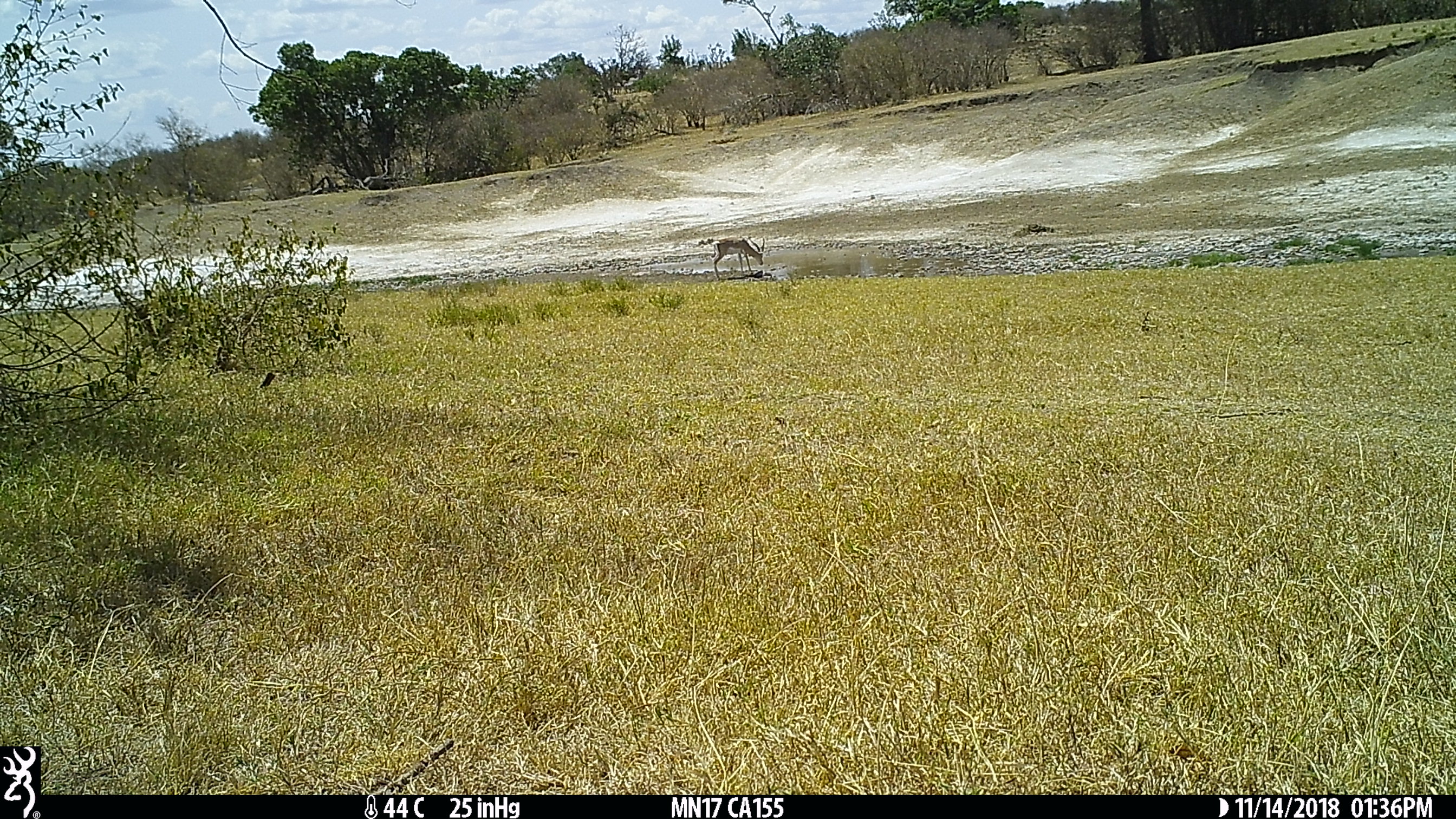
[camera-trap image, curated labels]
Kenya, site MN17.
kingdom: Animalia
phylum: Chordata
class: Mammalia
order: Artiodactyla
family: Bovidae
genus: Nanger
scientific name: Nanger granti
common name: grant's gazelle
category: gazelle grants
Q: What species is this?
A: Gazelle grants (grant's gazelle) (Nanger granti).